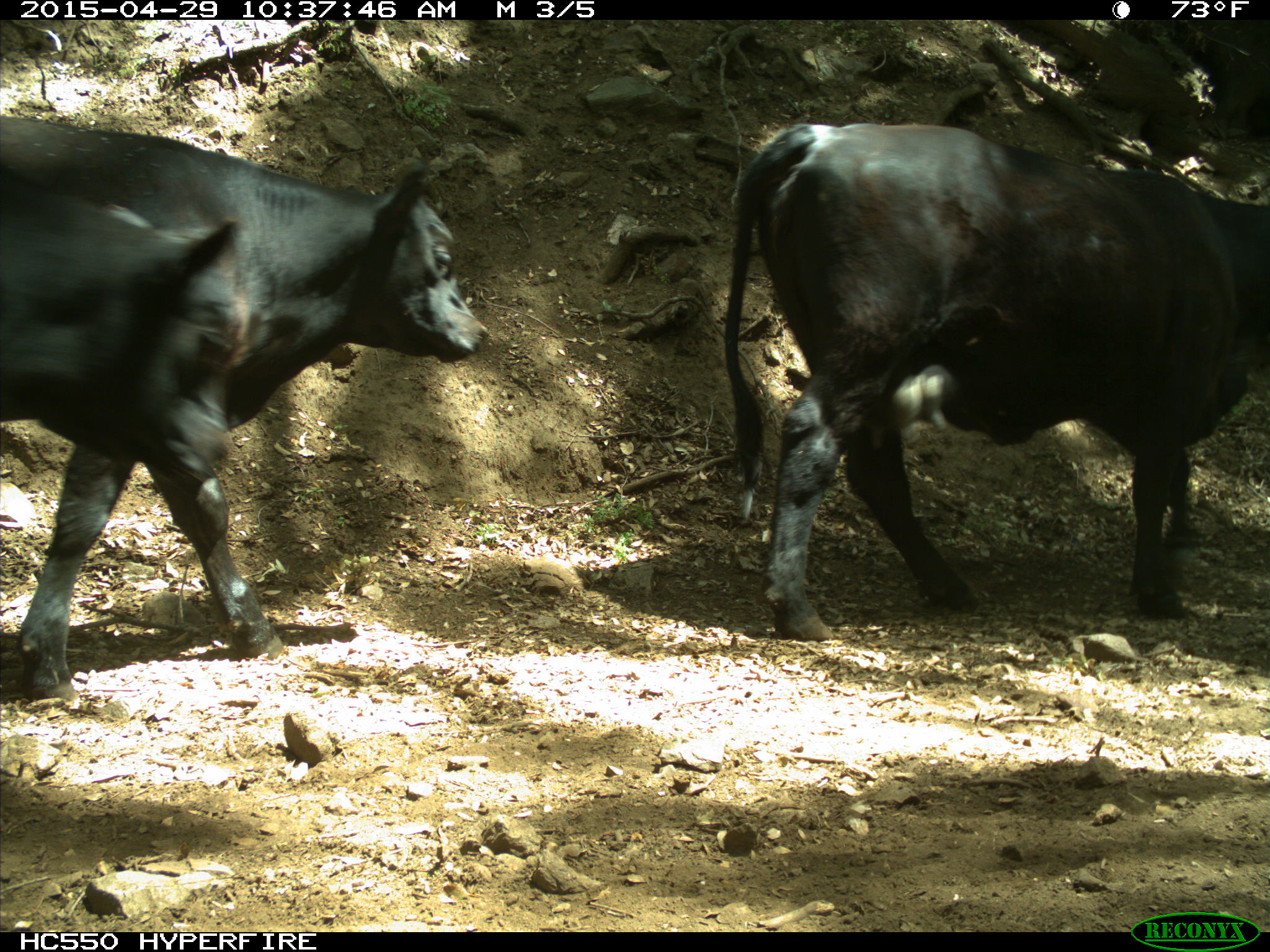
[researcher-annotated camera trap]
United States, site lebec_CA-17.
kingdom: Animalia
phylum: Chordata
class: Mammalia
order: Artiodactyla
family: Bovidae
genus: Bos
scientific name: Bos taurus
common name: domestic cow